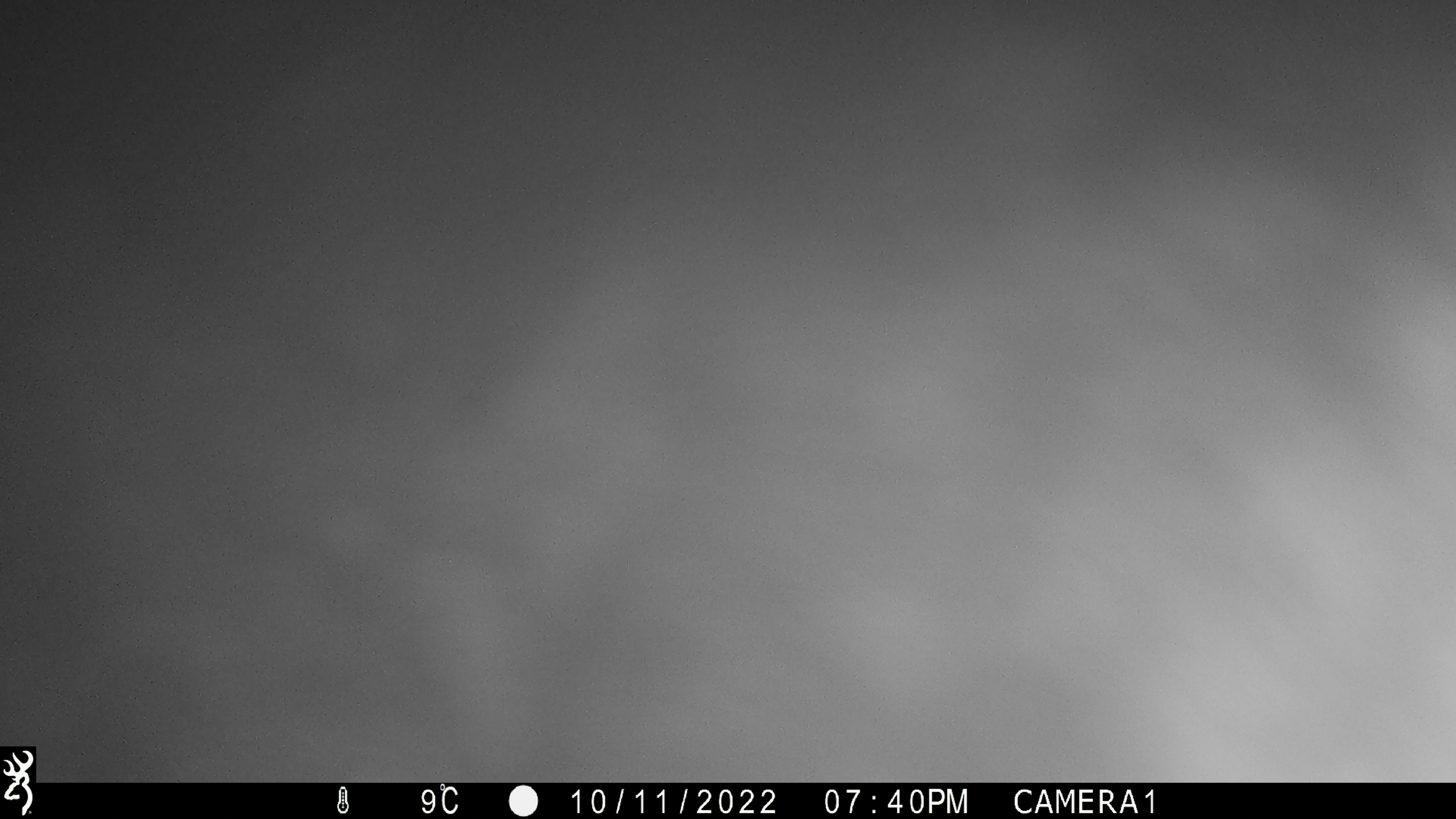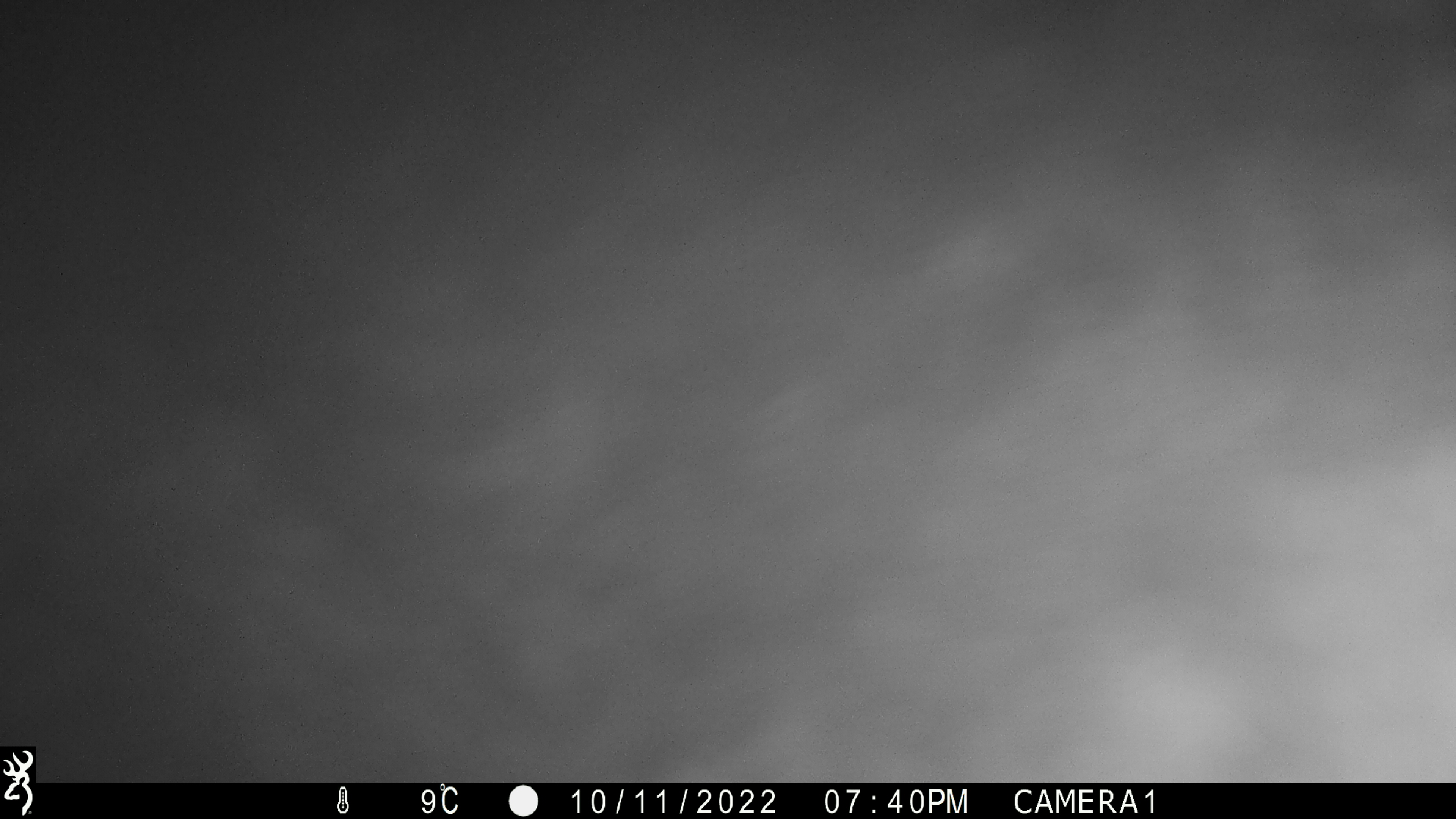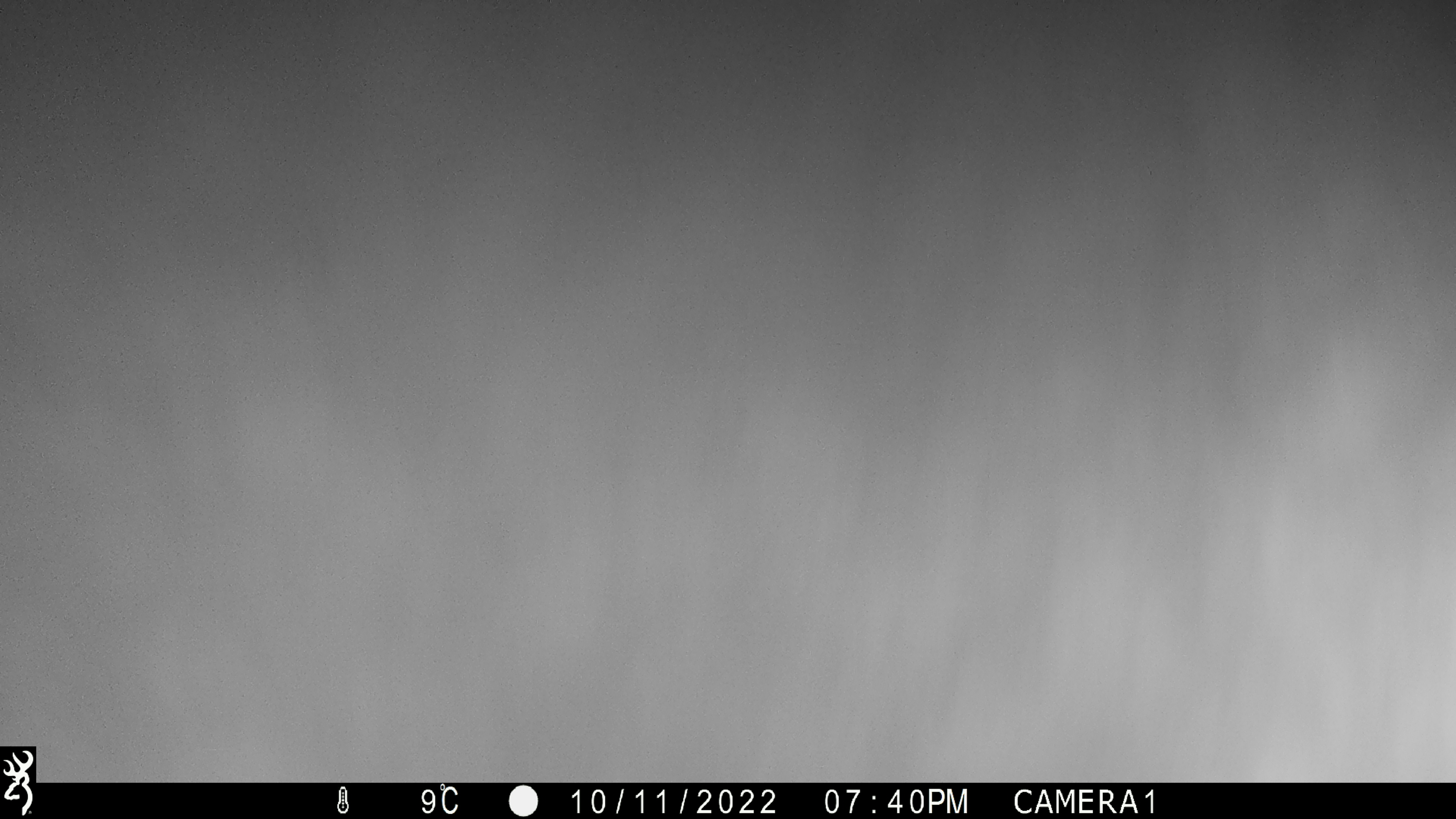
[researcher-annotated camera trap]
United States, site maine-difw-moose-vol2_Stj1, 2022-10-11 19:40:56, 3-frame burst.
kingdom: Animalia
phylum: Chordata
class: Mammalia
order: Artiodactyla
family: Cervidae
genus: Alces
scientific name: Alces alces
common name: moose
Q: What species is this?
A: Moose (Alces alces).